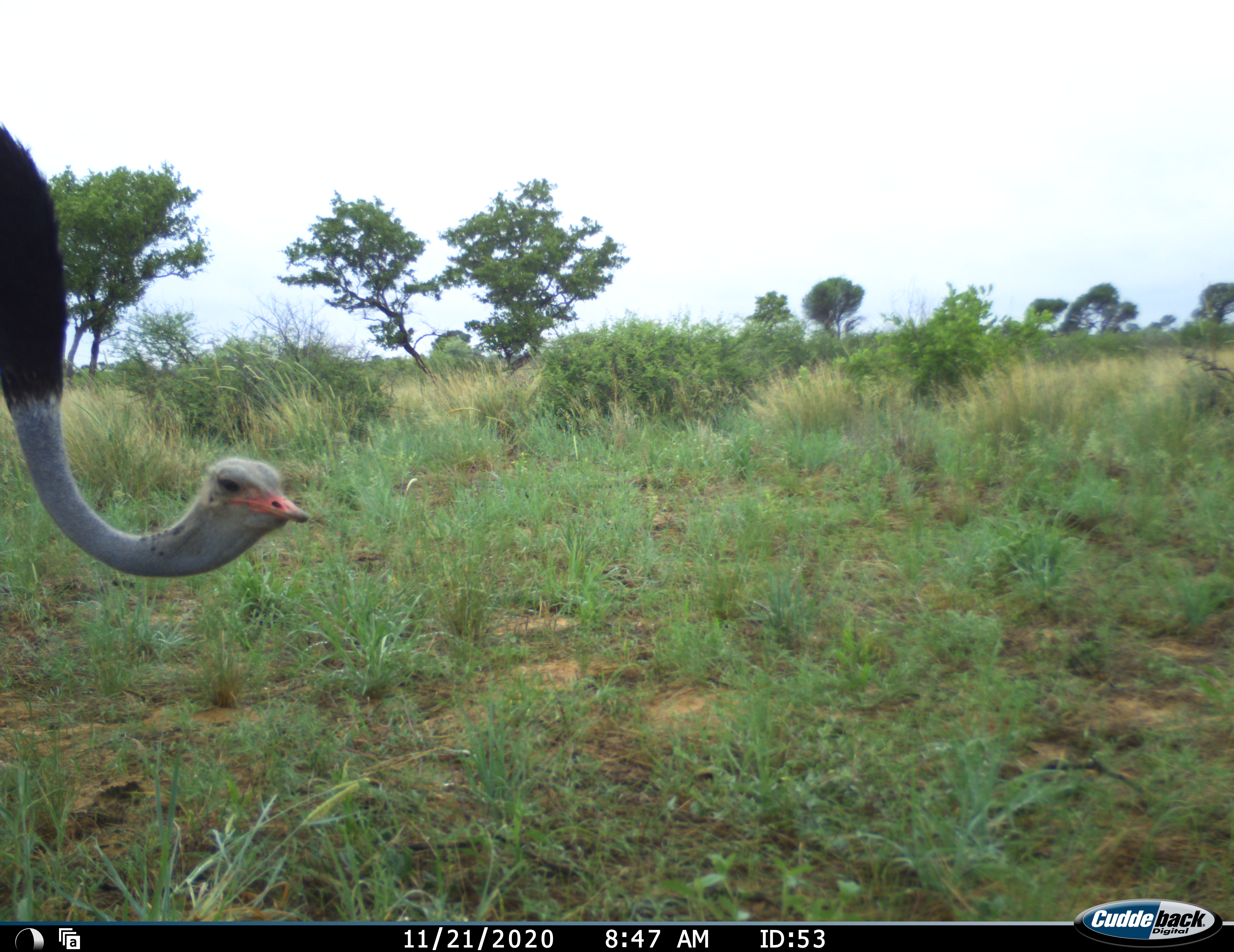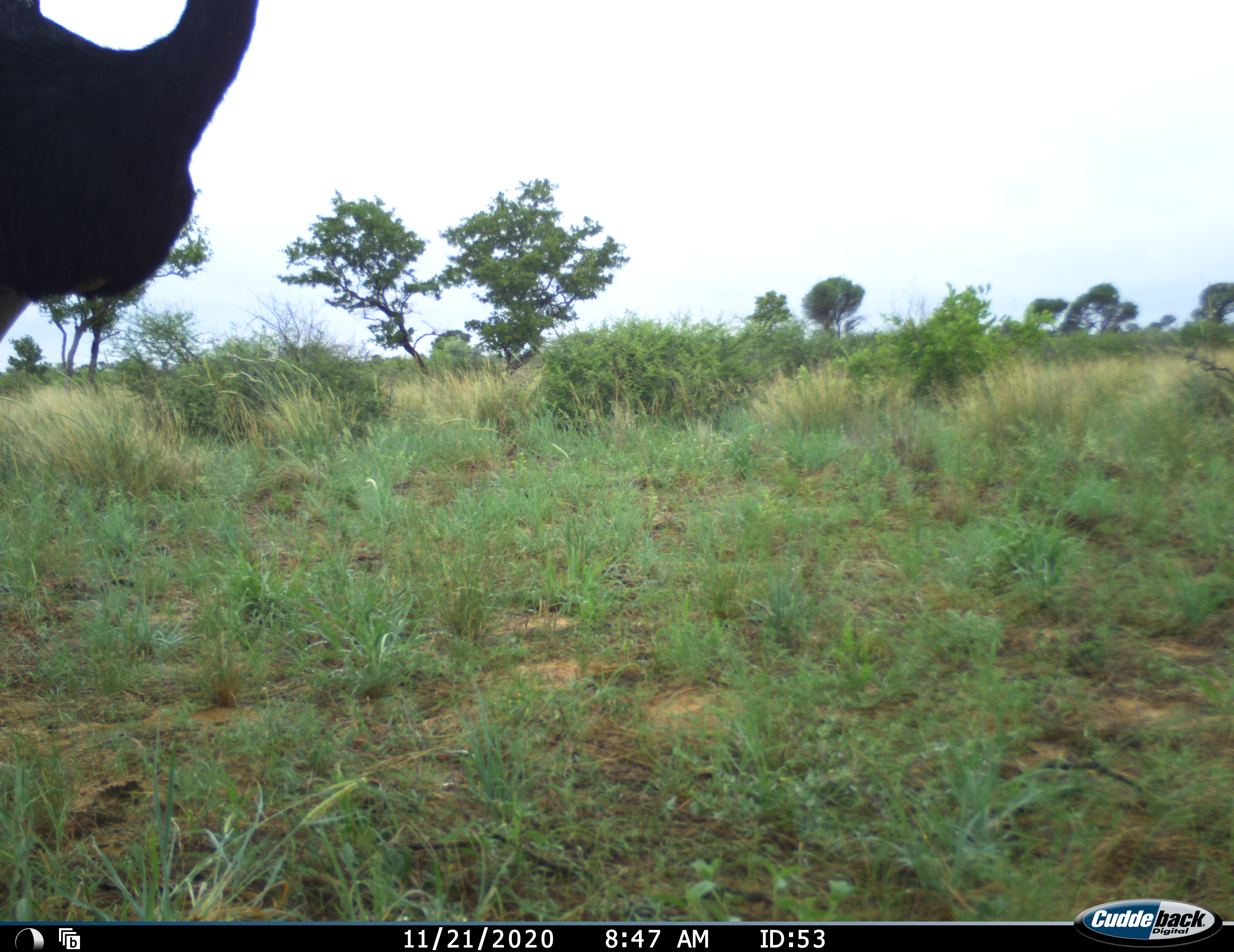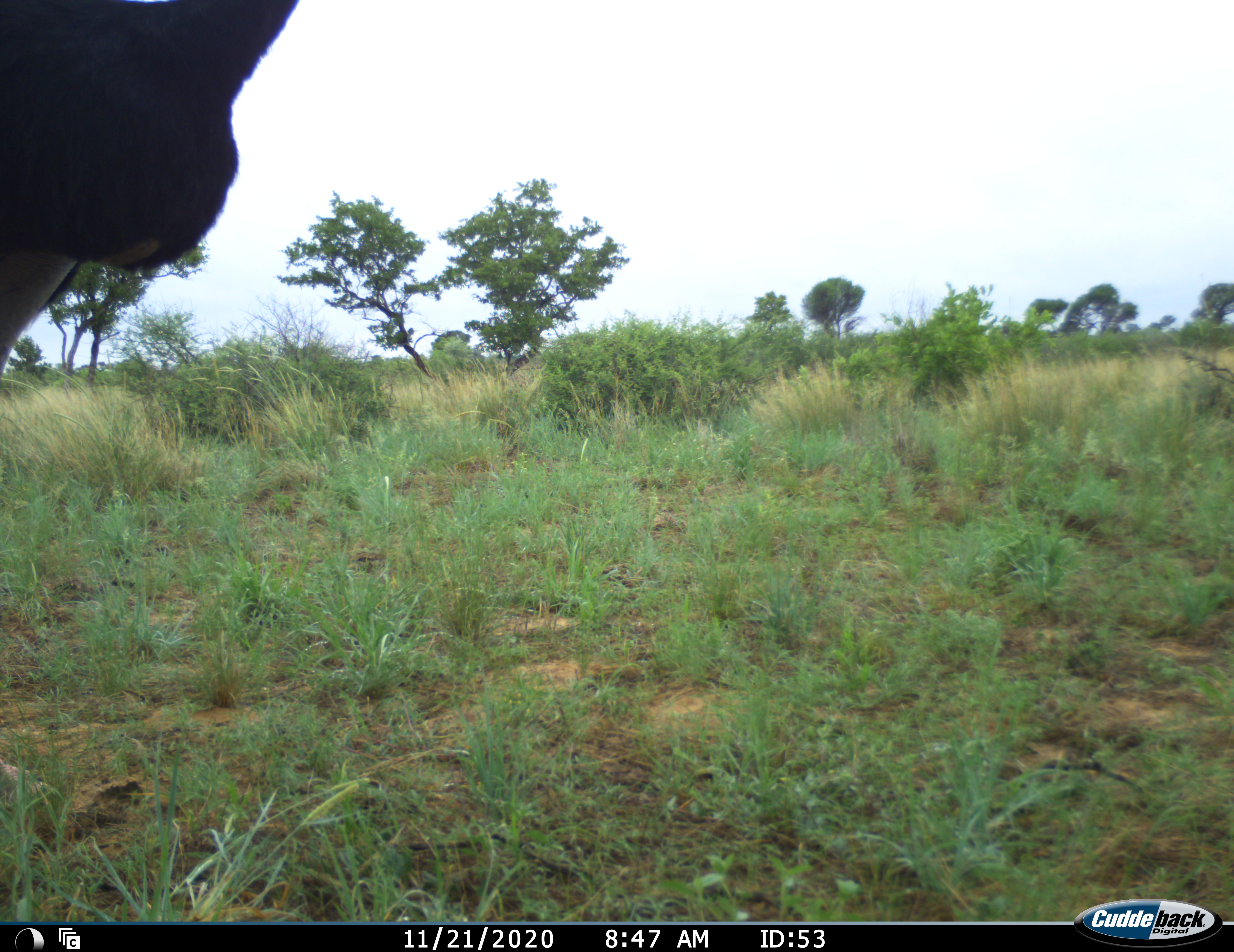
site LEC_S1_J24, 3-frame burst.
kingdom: Animalia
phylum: Chordata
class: Aves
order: Struthioniformes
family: Struthionidae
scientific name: Struthionidae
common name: ostrich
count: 1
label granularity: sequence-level